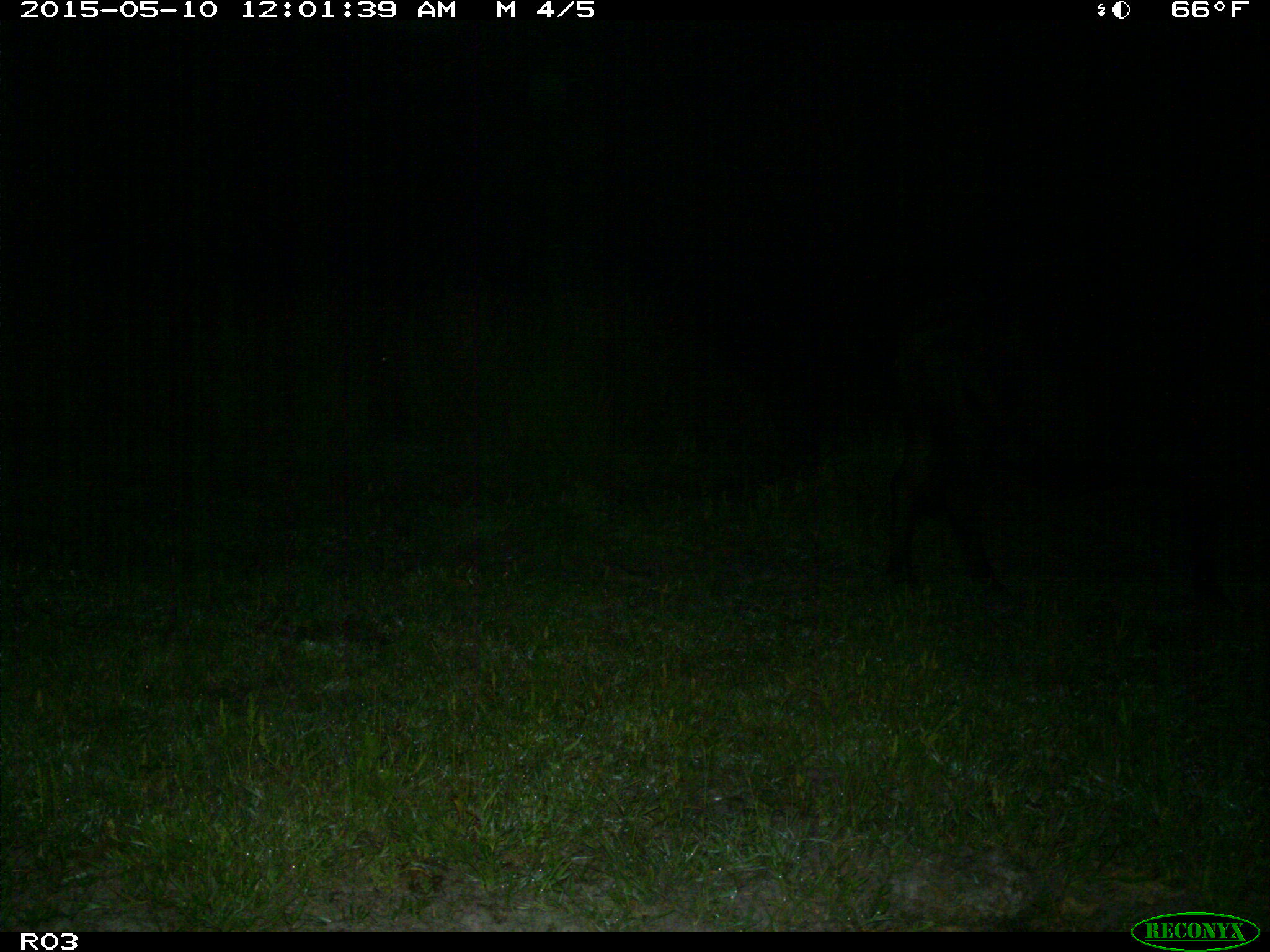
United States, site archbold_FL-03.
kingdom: Animalia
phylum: Chordata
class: Mammalia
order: Artiodactyla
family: Bovidae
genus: Bos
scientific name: Bos taurus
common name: domestic cow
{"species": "Bos taurus (domestic cow)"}